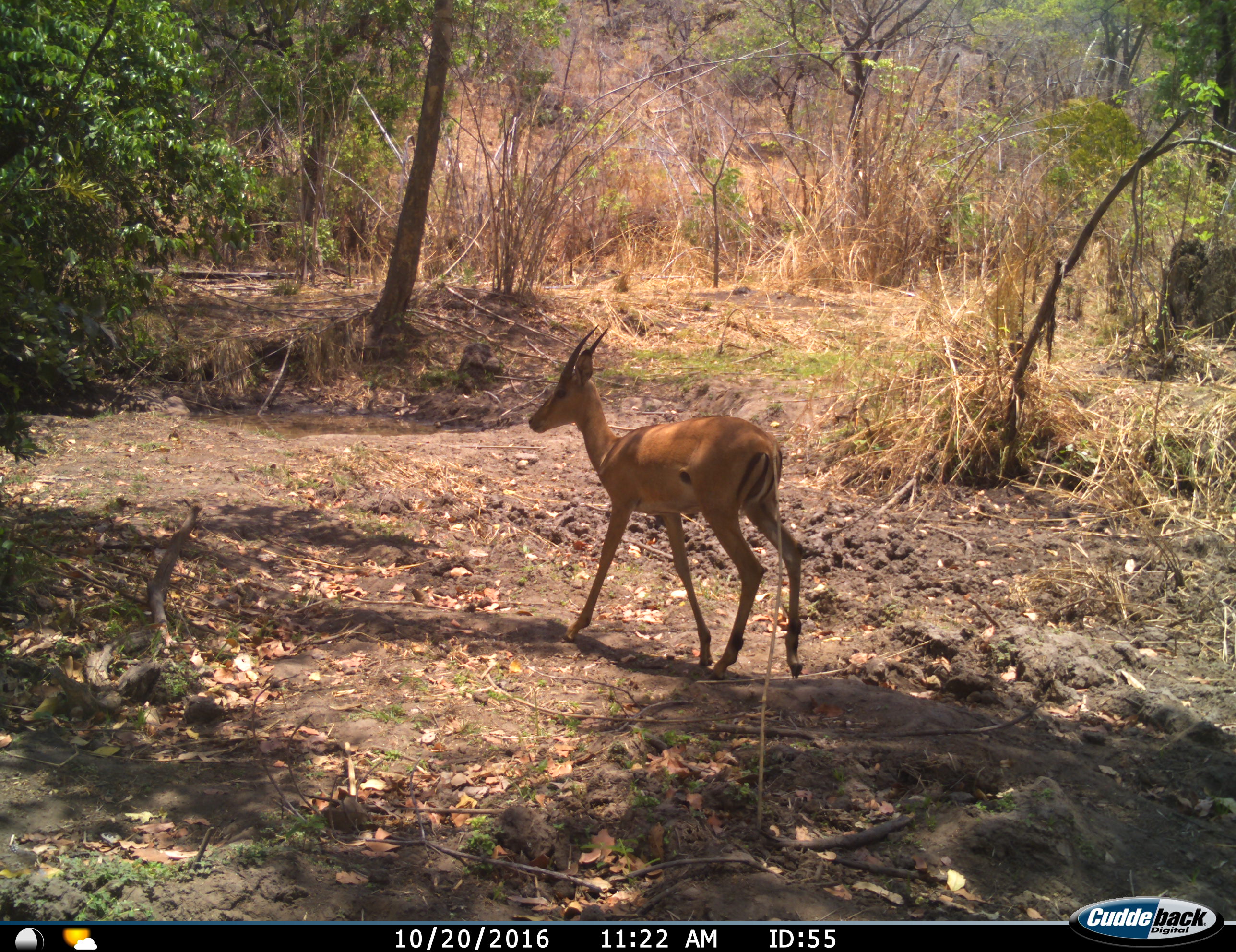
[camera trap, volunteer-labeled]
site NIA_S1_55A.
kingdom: Animalia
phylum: Chordata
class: Mammalia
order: Artiodactyla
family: Bovidae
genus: Aepyceros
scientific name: Aepyceros melampus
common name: impala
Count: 1.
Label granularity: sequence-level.